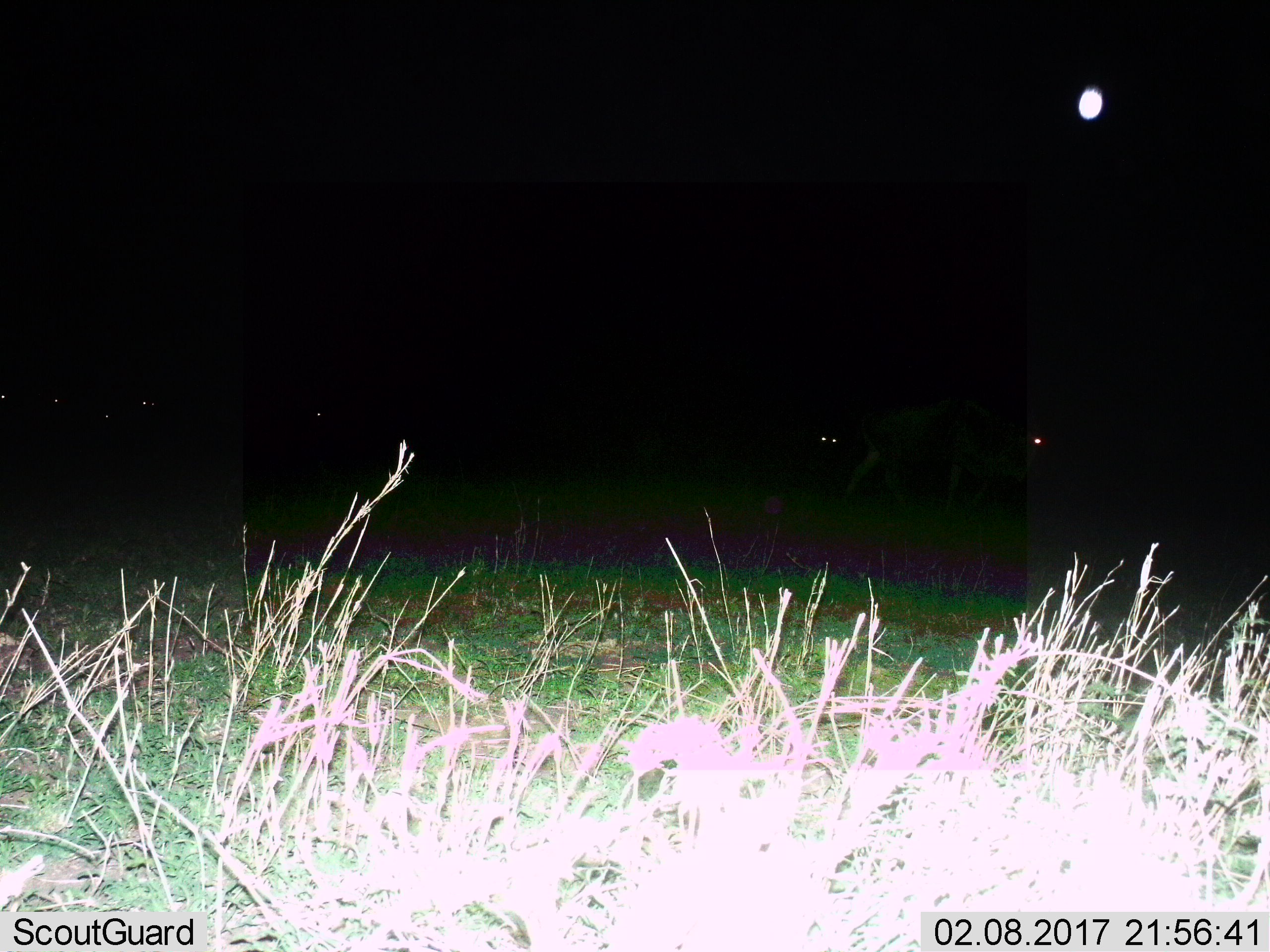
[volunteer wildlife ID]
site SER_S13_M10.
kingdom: Animalia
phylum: Chordata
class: Mammalia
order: Artiodactyla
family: Bovidae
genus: Connochaetes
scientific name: Connochaetes taurinus taurinus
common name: blue wildebeest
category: wildebeestblue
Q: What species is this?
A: Wildebeestblue (blue wildebeest) (Connochaetes taurinus taurinus).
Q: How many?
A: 6.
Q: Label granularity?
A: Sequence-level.